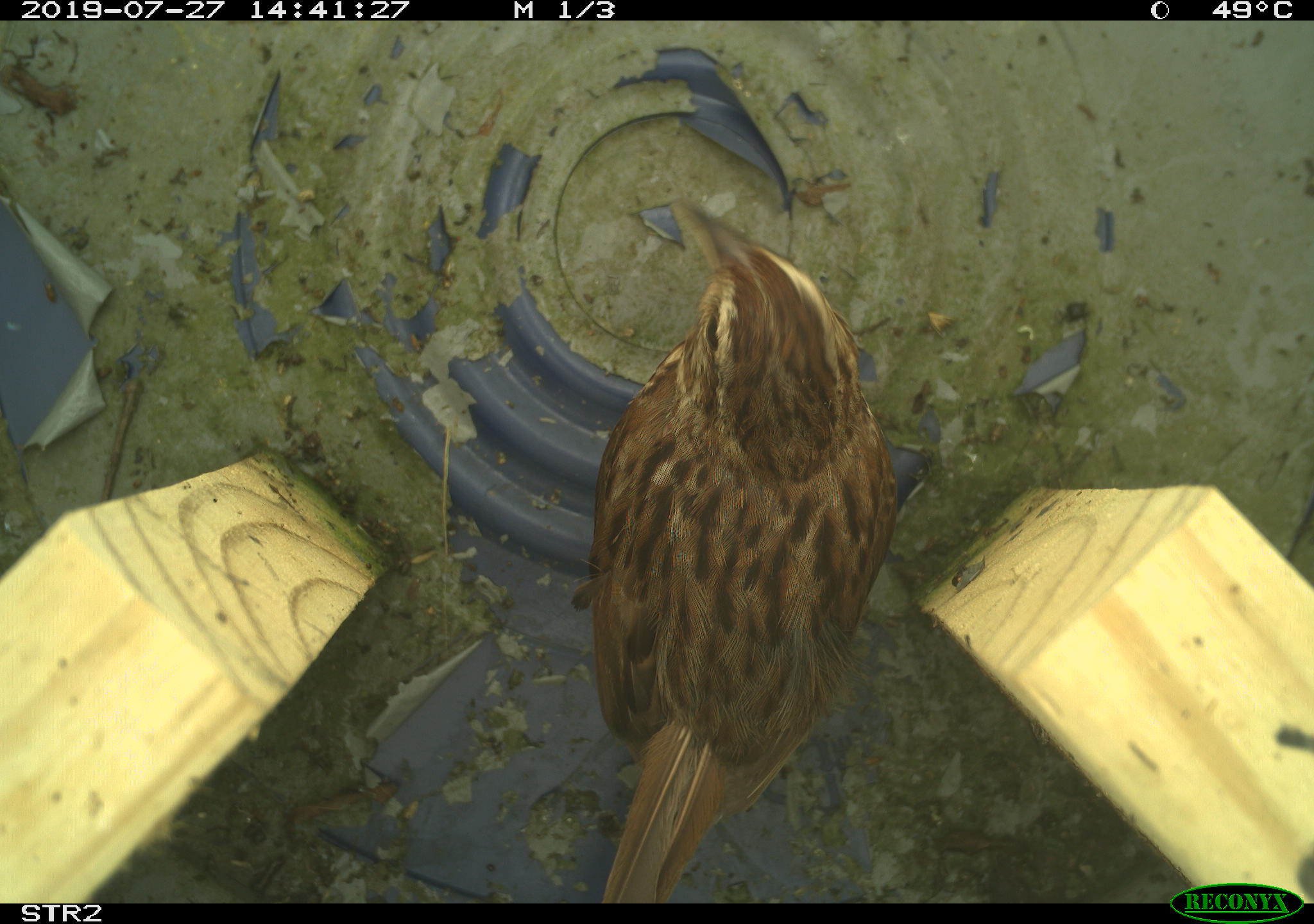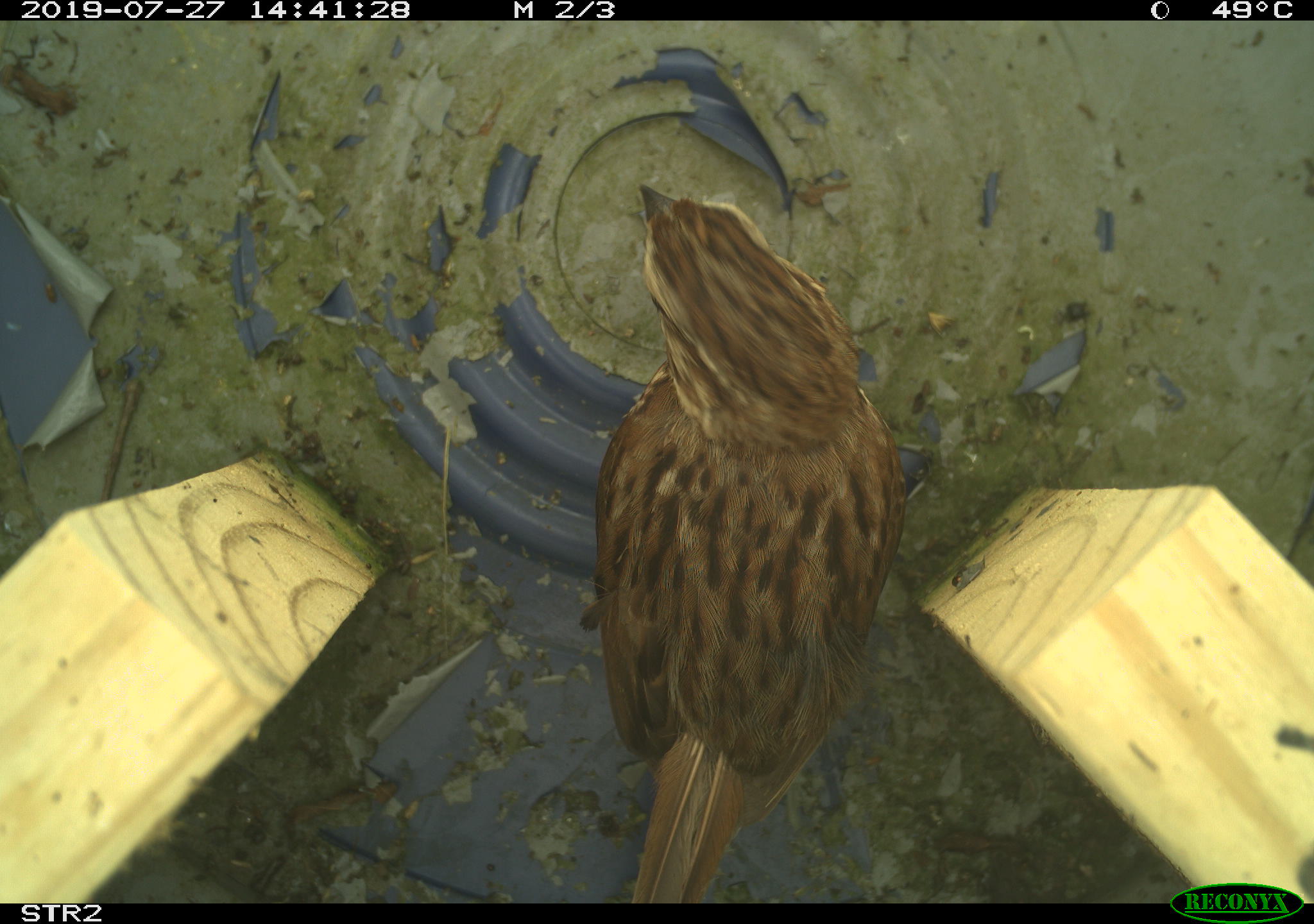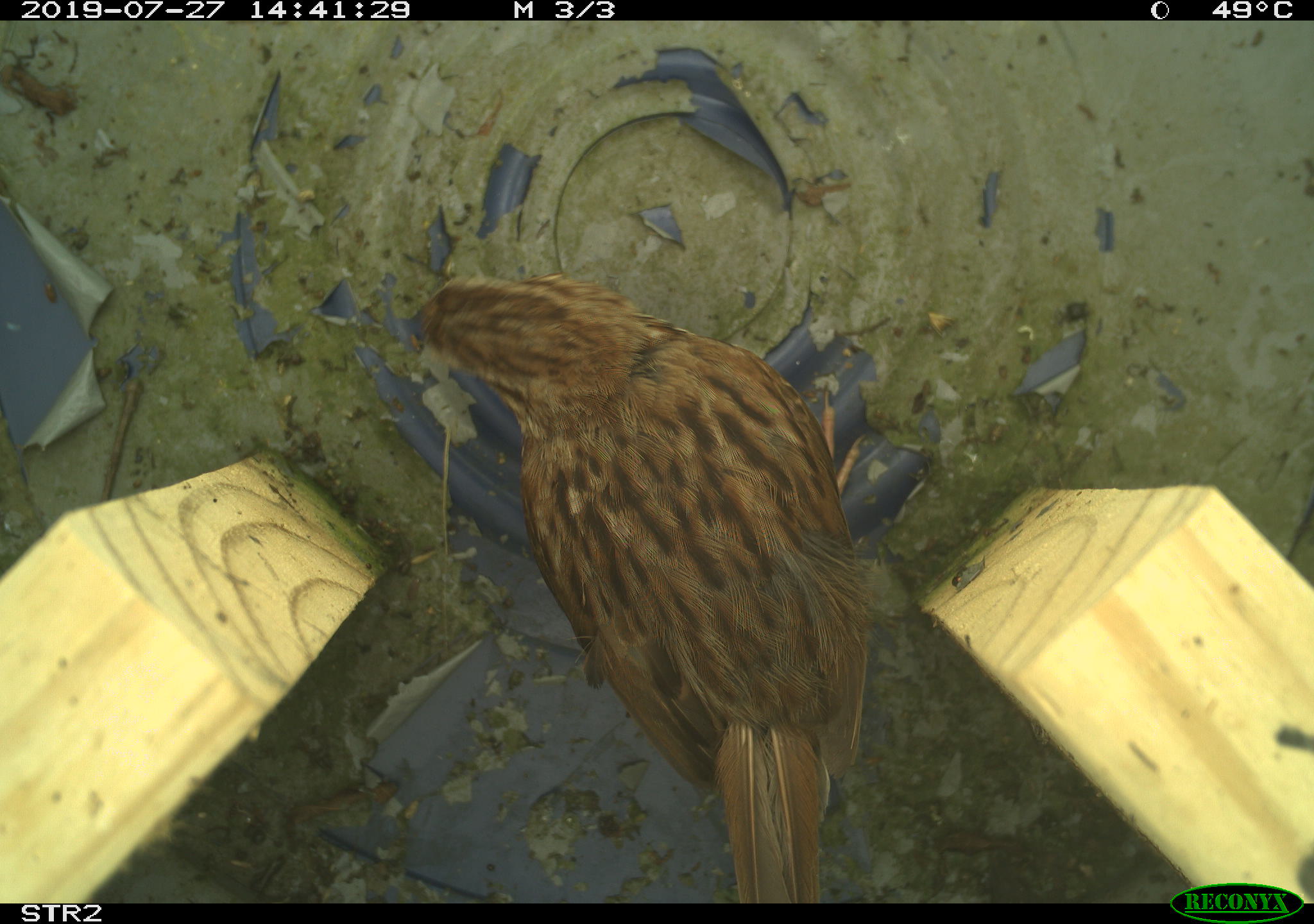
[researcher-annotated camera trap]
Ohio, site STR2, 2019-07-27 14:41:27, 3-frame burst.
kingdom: Animalia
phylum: Chordata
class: Aves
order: Passeriformes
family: Passerellidae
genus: Melospiza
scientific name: Melospiza melodia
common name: song sparrow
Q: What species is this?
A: Song sparrow (Melospiza melodia).